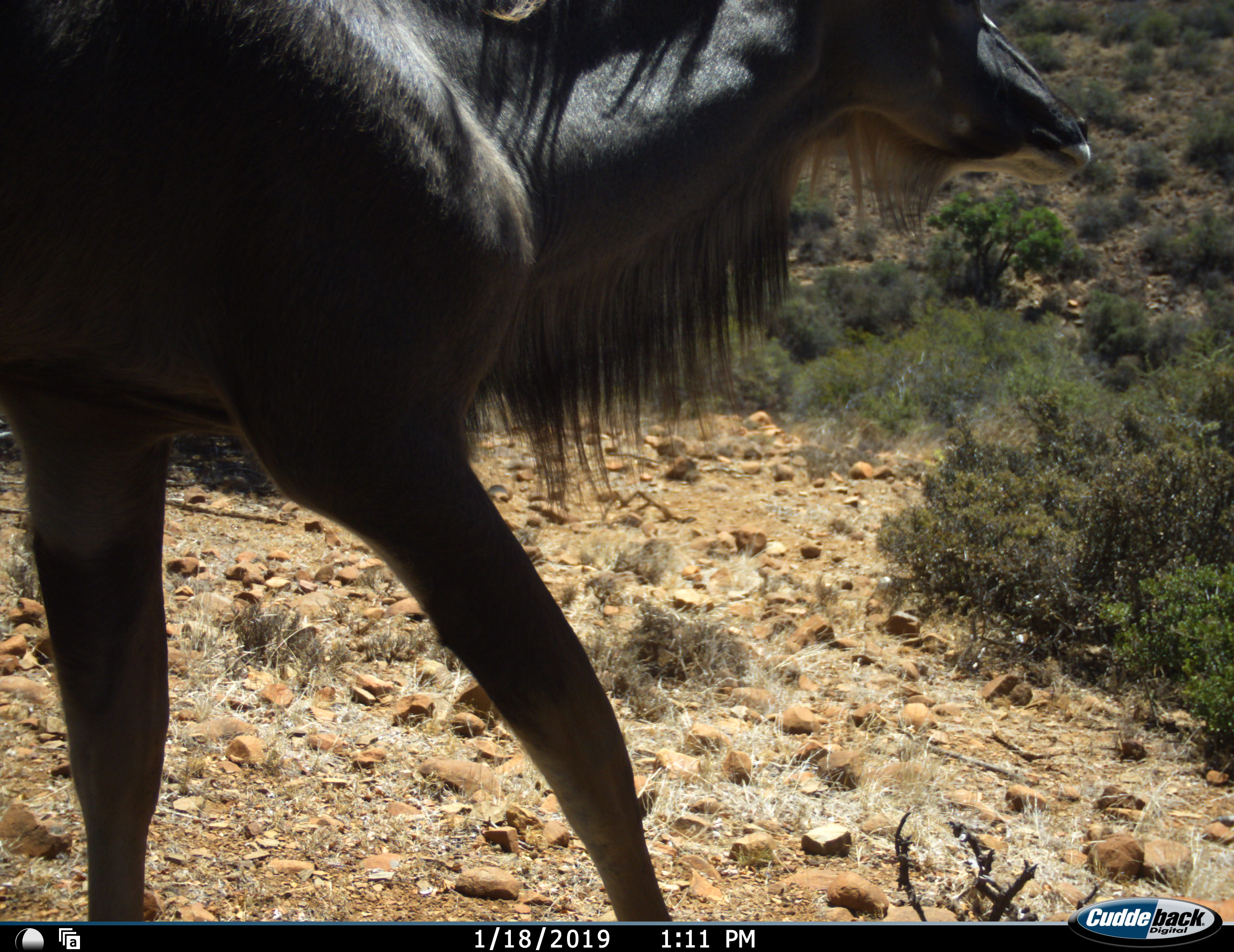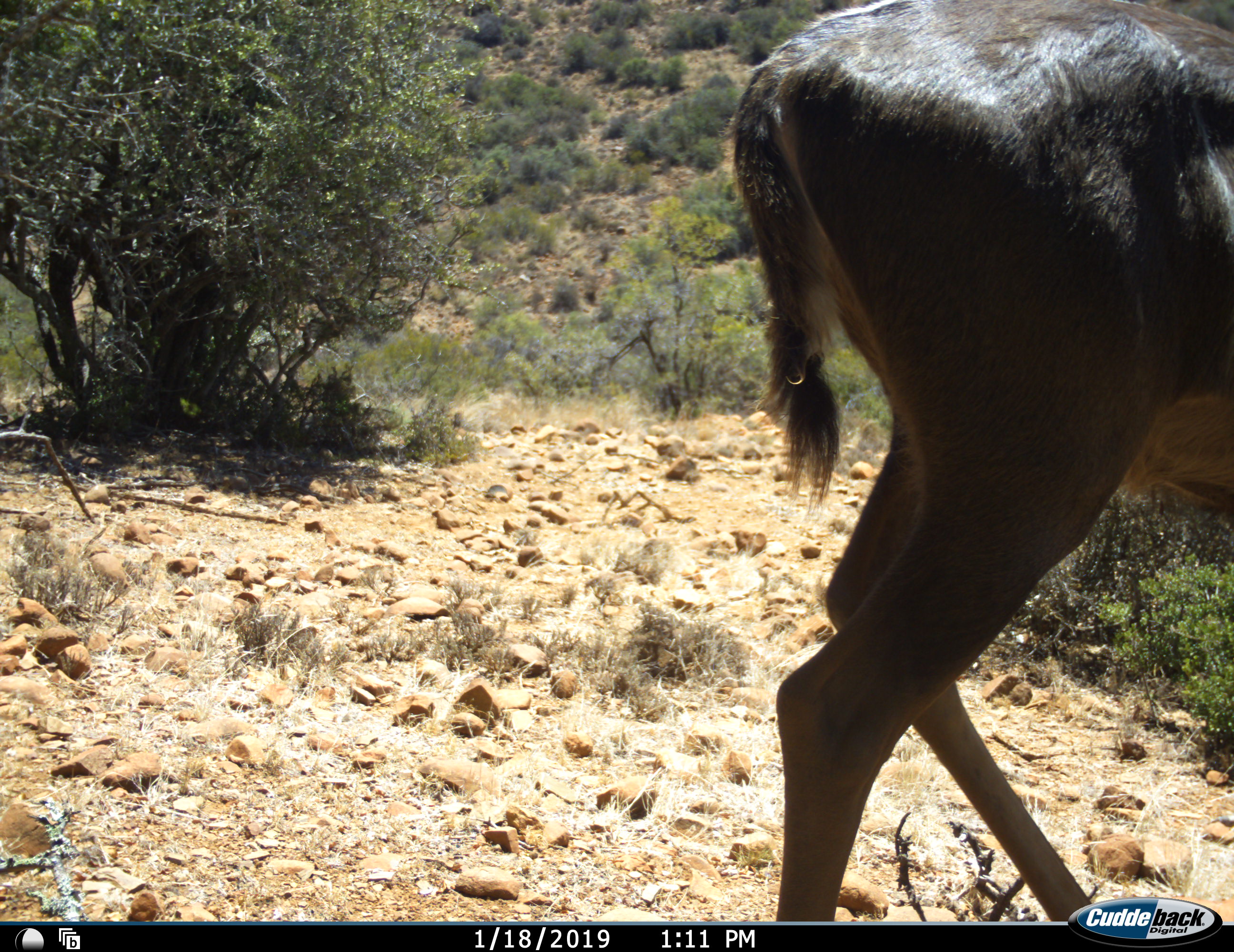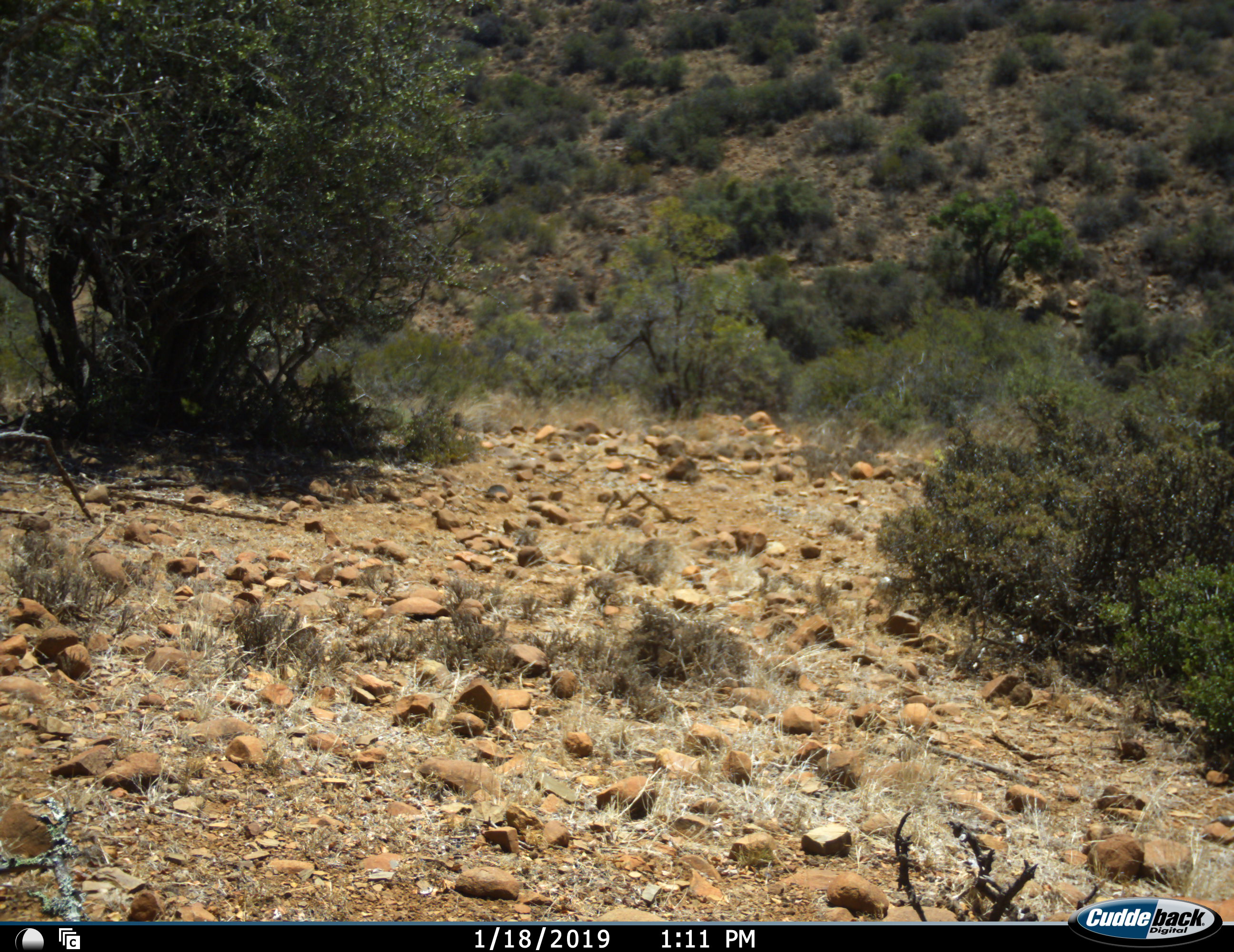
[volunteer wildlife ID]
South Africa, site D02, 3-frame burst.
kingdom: Animalia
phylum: Chordata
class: Mammalia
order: Artiodactyla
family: Bovidae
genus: Tragelaphus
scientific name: Tragelaphus strepsiceros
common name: greater kudu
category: kudu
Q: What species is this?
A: Kudu (greater kudu) (Tragelaphus strepsiceros).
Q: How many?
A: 1.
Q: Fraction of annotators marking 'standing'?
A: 0%.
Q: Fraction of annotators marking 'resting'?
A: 0%.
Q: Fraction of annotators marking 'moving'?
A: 100%.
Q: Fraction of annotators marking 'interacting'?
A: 0%.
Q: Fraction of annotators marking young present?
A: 0%.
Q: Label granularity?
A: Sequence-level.